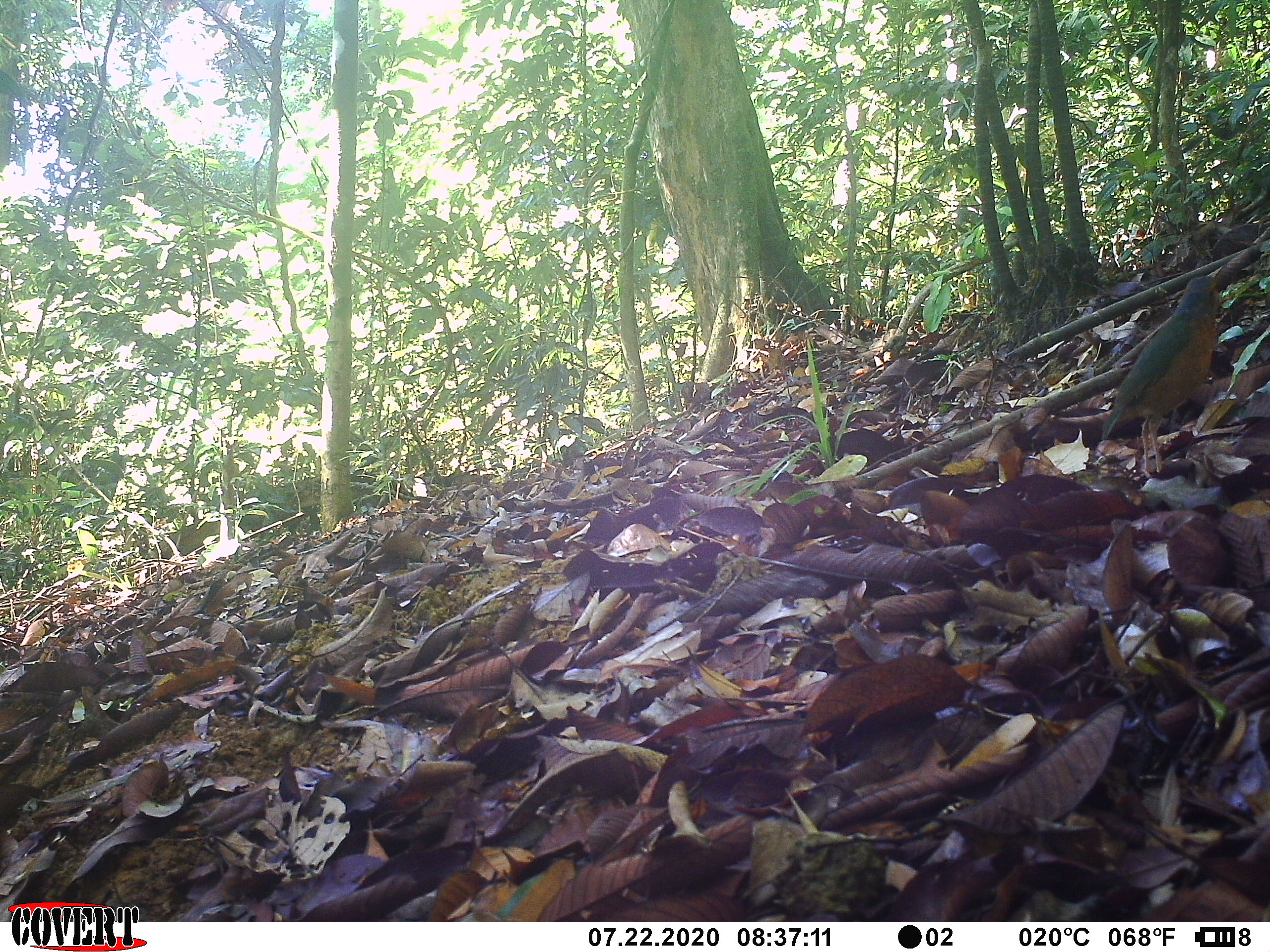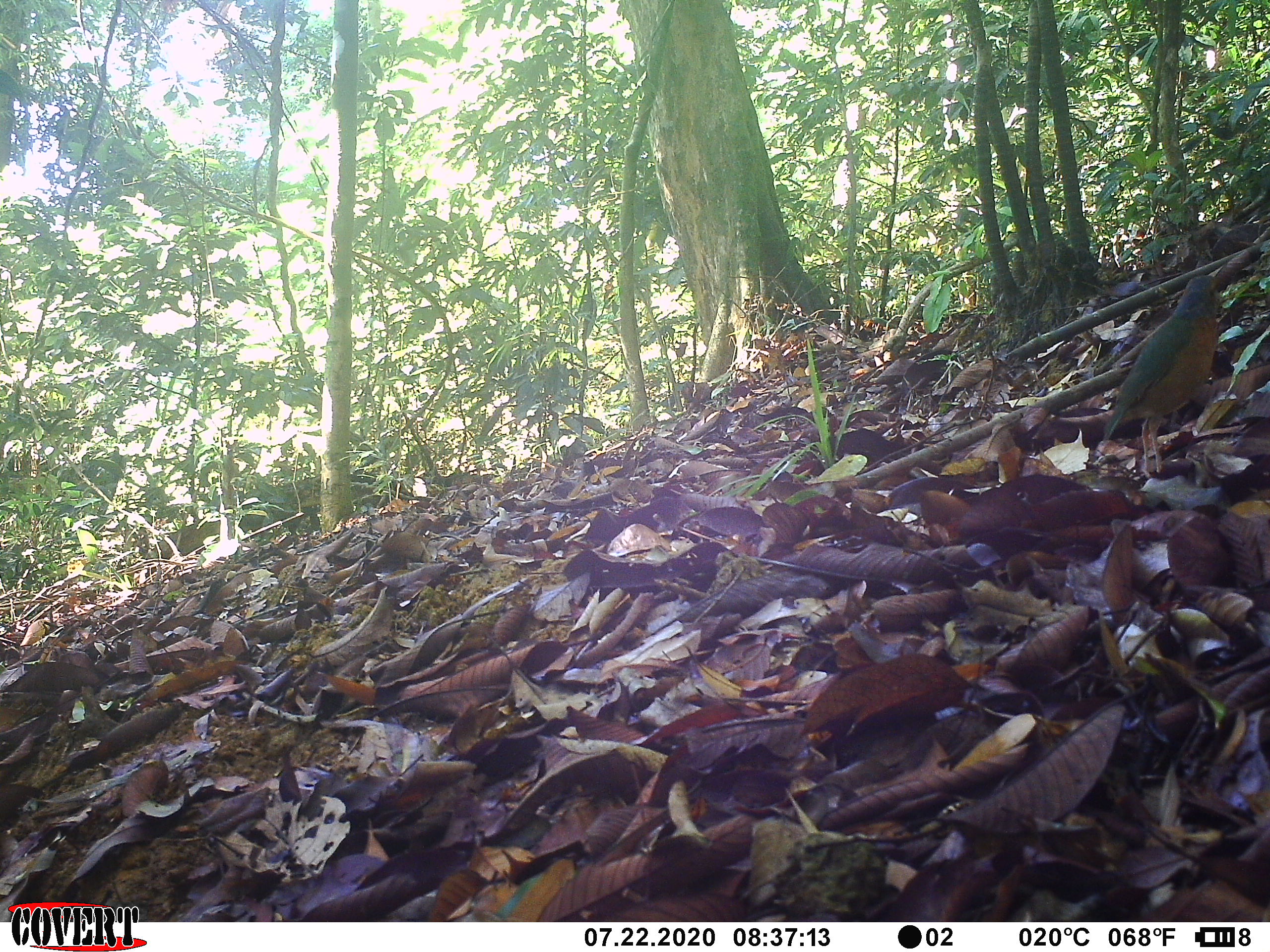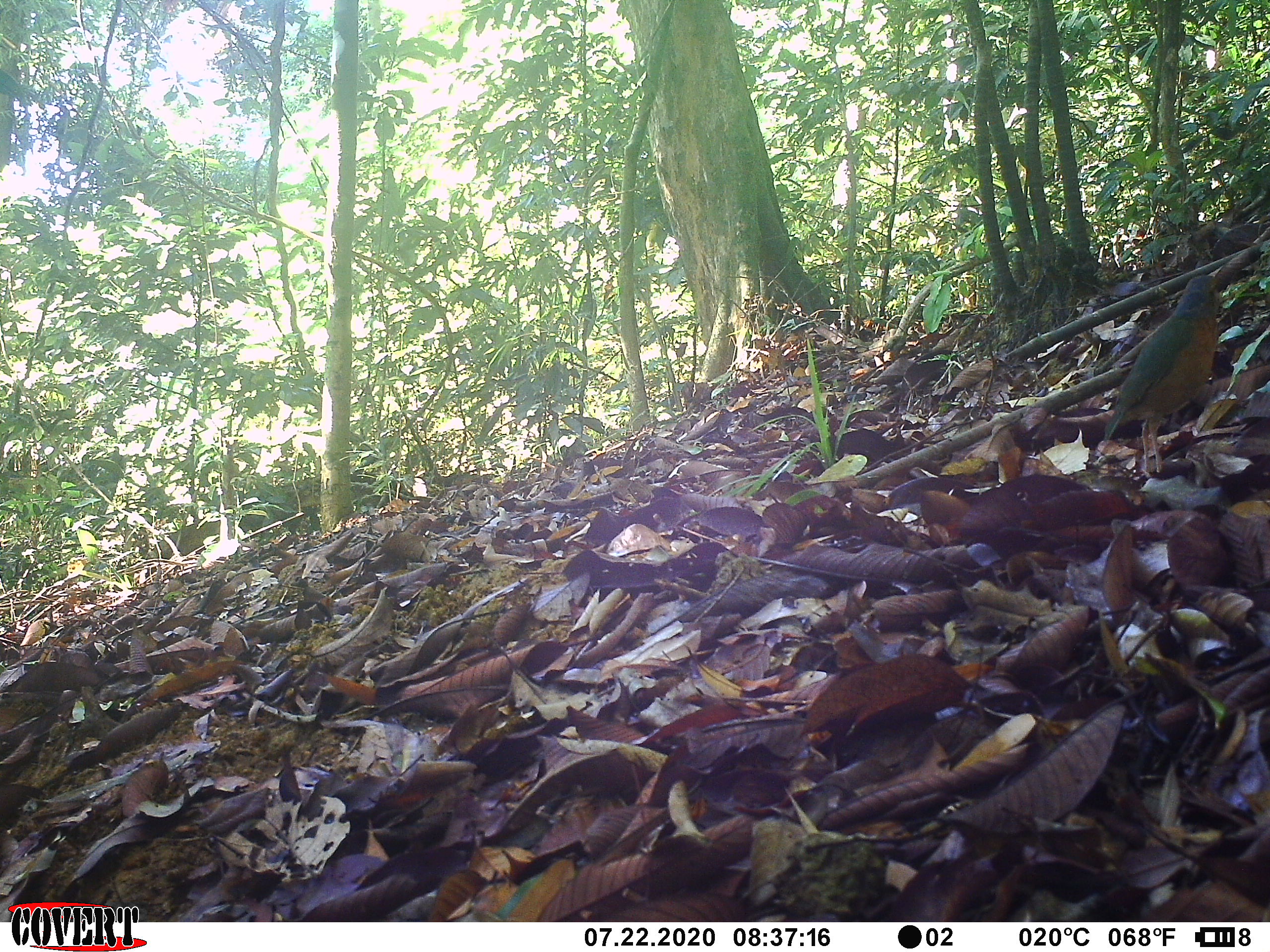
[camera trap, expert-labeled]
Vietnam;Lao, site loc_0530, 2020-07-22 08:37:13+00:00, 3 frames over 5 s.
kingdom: Animalia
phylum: Chordata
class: Aves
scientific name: Aves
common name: bird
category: unidentified bird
Unidentified bird (bird) (Aves). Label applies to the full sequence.